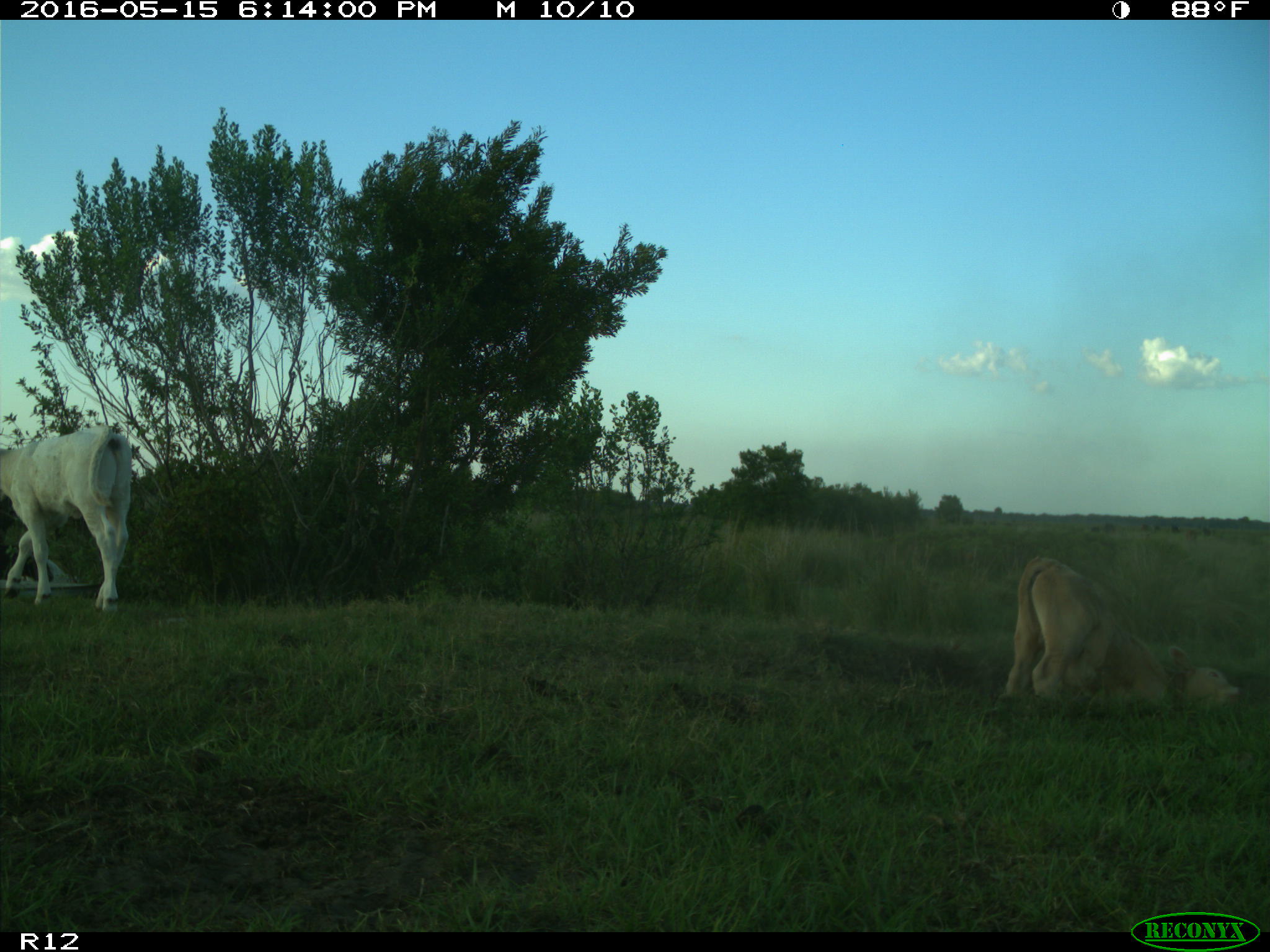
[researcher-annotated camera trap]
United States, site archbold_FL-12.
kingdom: Animalia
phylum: Chordata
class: Mammalia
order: Artiodactyla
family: Bovidae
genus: Bos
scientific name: Bos taurus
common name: domestic cow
Bos taurus (domestic cow).